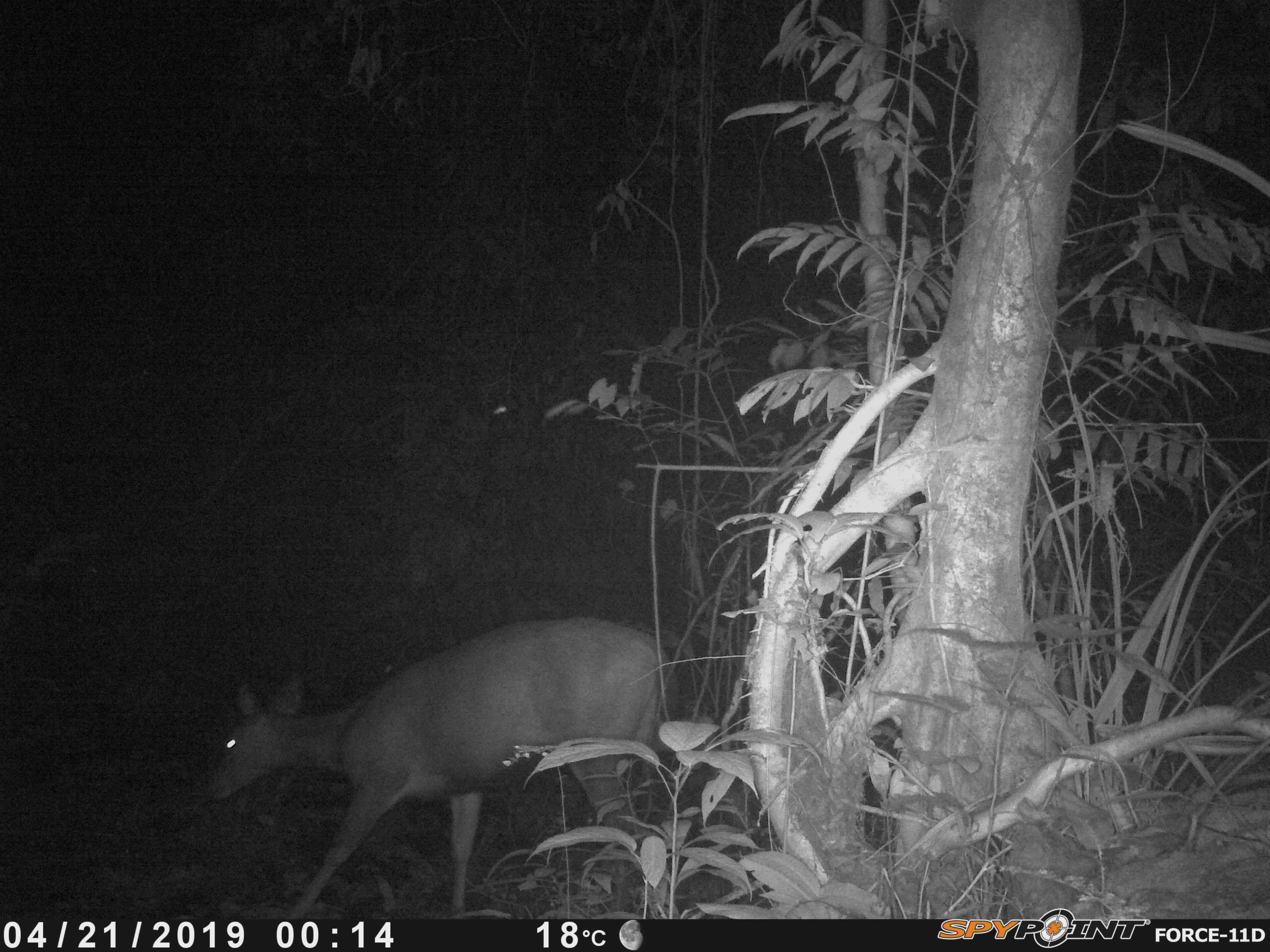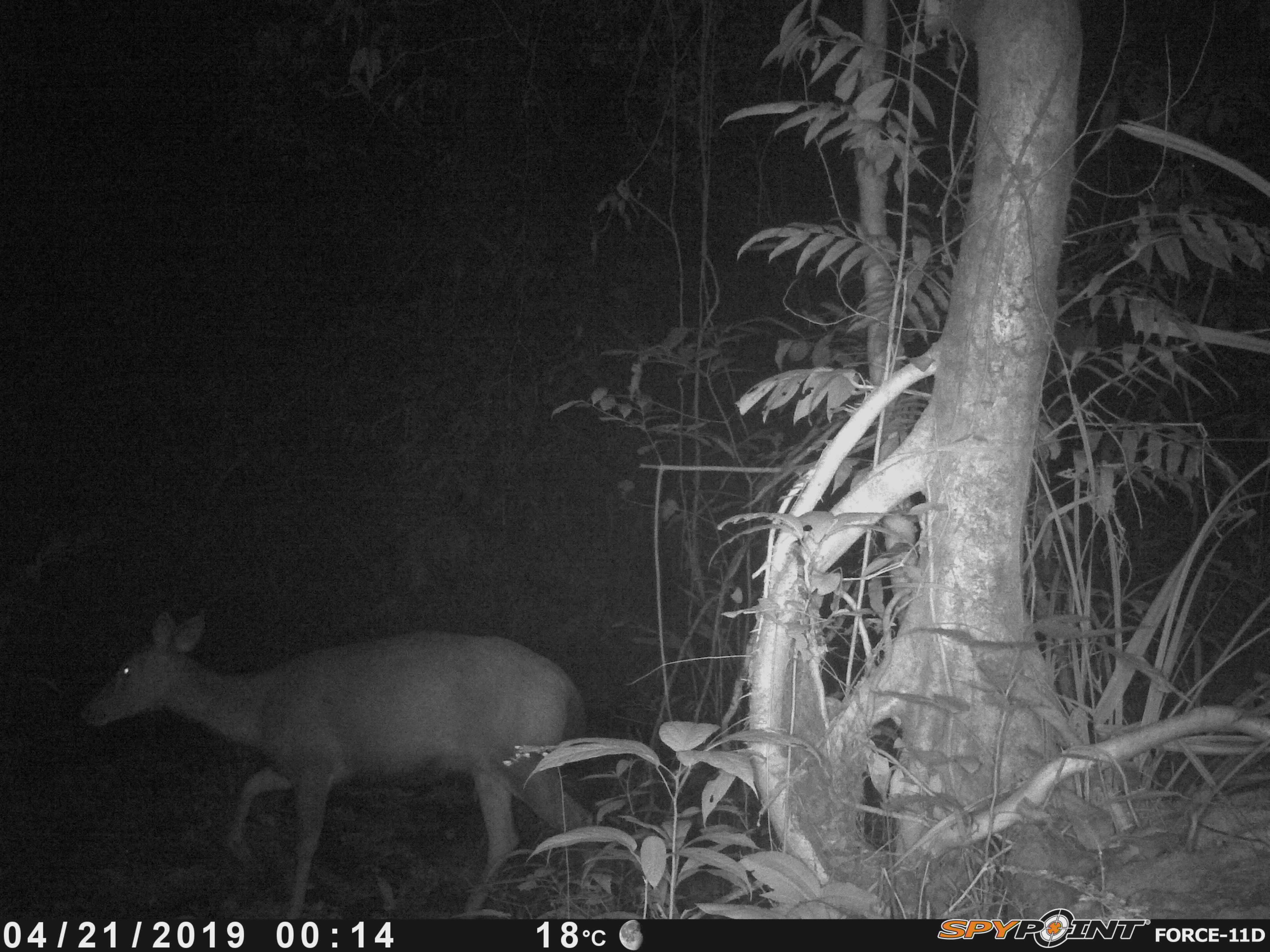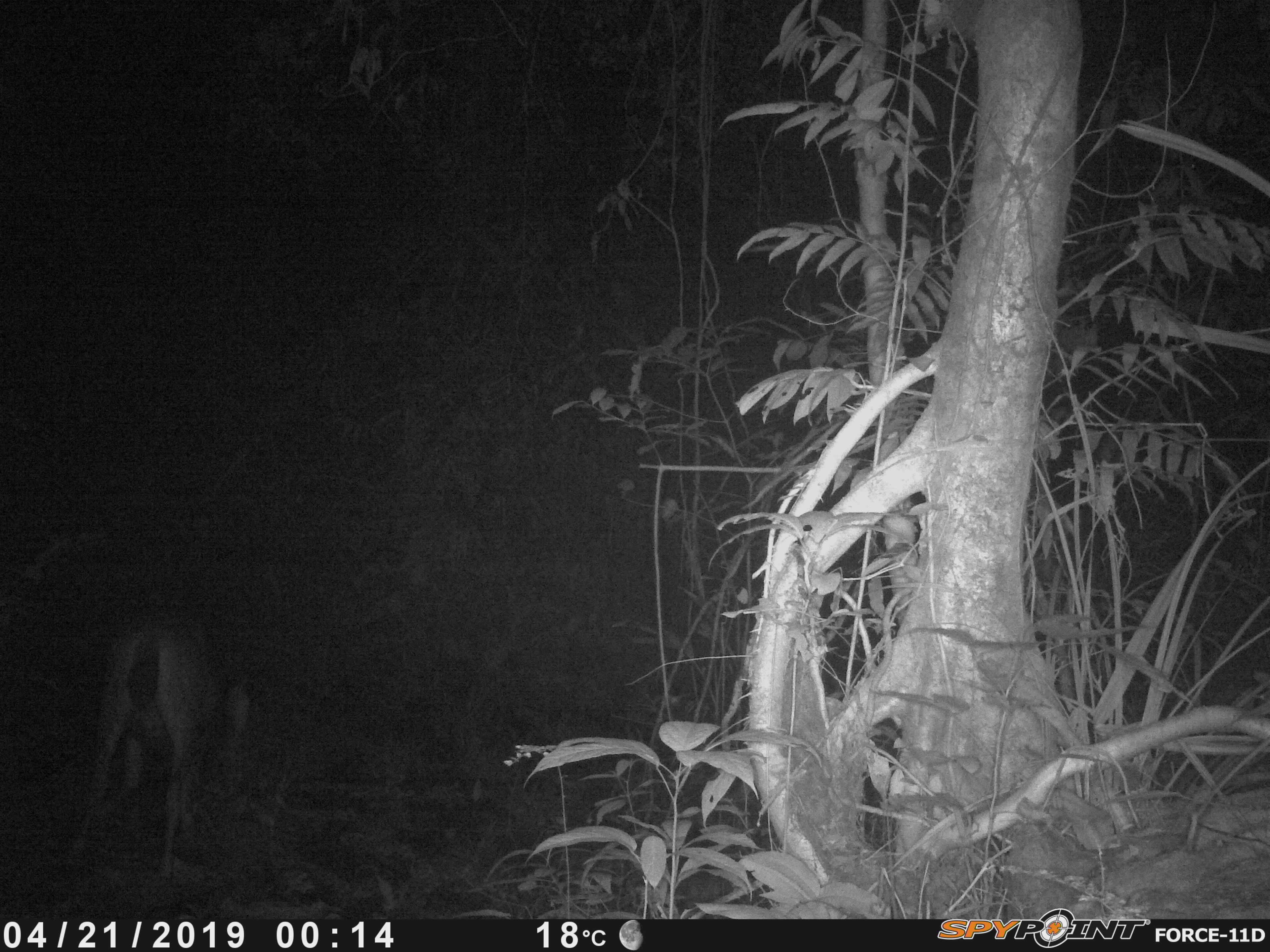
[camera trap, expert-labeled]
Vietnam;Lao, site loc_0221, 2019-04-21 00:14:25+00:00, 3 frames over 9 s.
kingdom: Animalia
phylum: Chordata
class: Mammalia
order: Artiodactyla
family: Cervidae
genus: Rusa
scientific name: Rusa unicolor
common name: sambar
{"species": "sambar (Rusa unicolor)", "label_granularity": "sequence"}